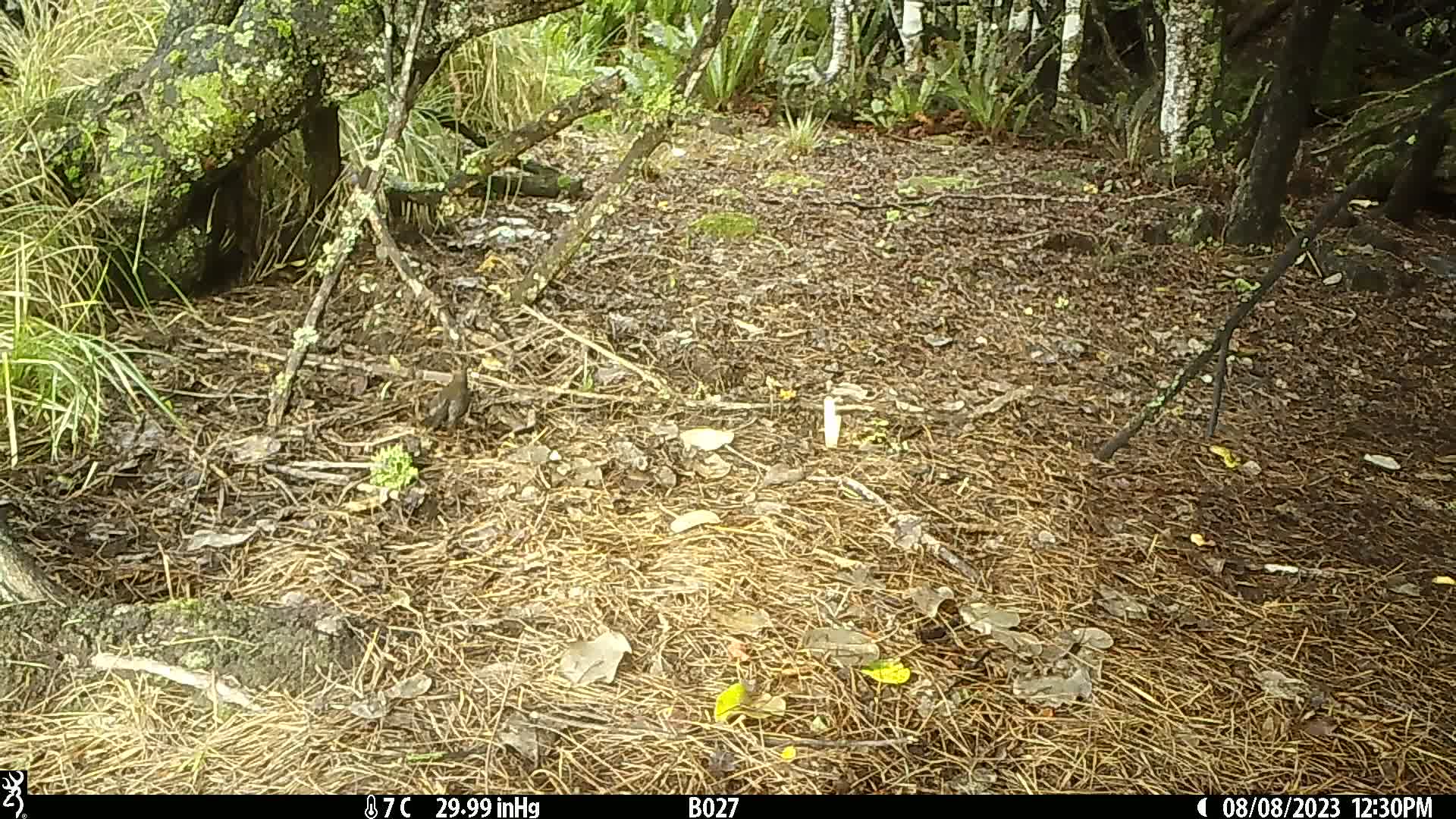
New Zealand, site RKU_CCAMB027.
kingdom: Animalia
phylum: Chordata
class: Aves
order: Passeriformes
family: Turdidae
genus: Turdus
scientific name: Turdus merula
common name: eurasian blackbird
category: blackbird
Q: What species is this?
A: Blackbird (eurasian blackbird) (Turdus merula).